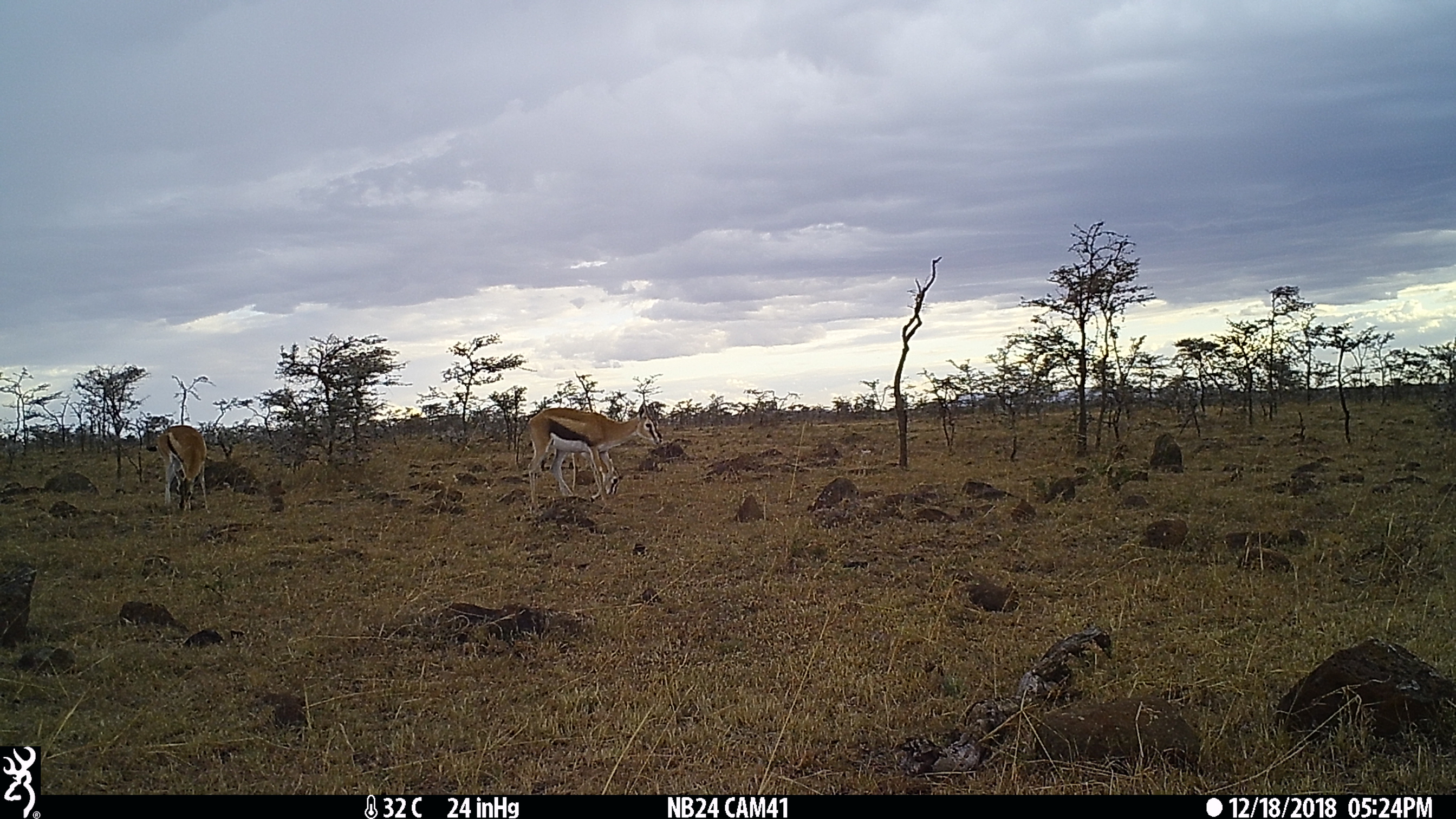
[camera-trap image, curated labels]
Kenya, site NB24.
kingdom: Animalia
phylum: Chordata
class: Mammalia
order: Artiodactyla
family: Bovidae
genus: Eudorcas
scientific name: Eudorcas thomsonii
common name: thomon's gazelle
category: gazelle thomsons